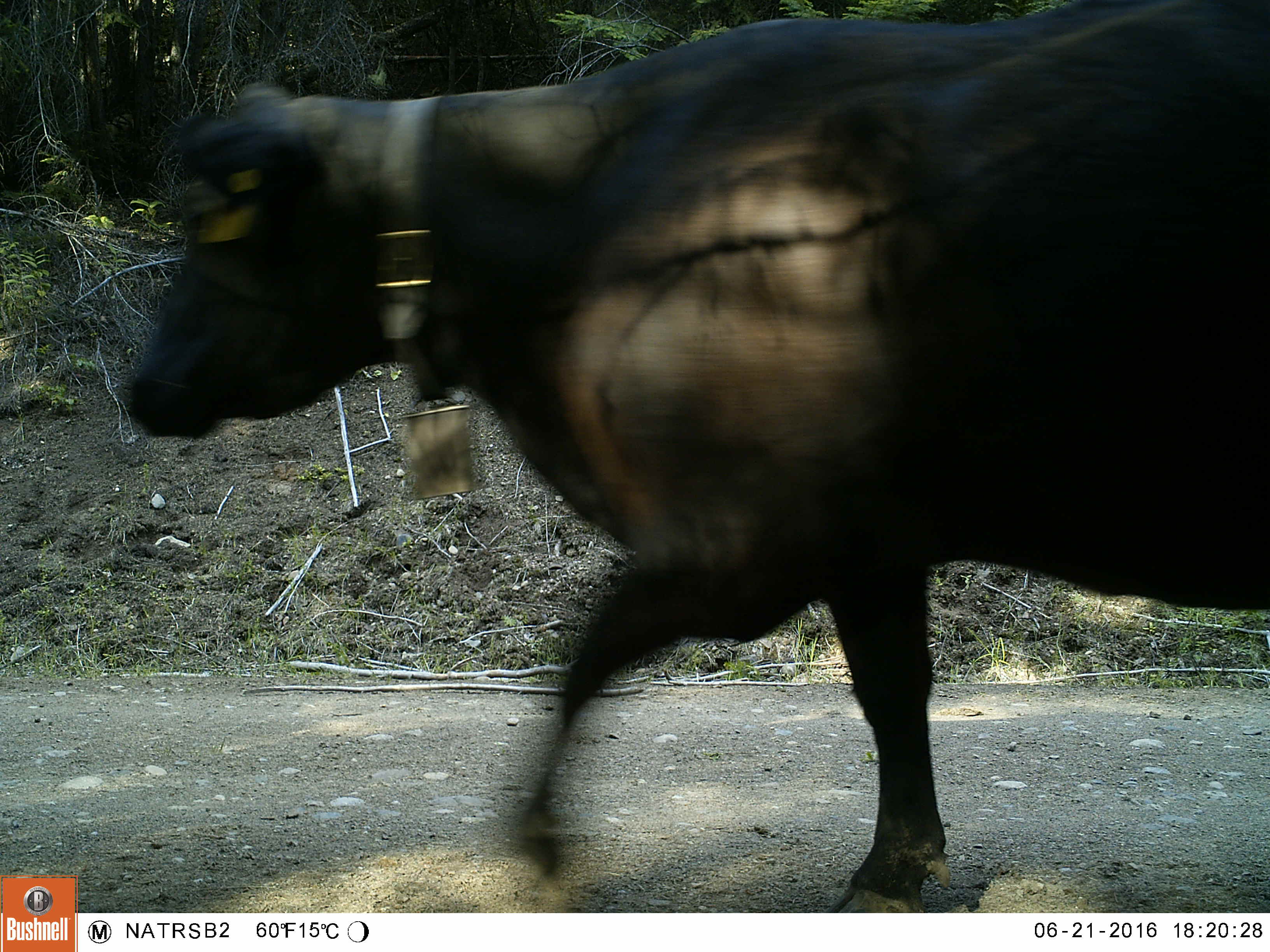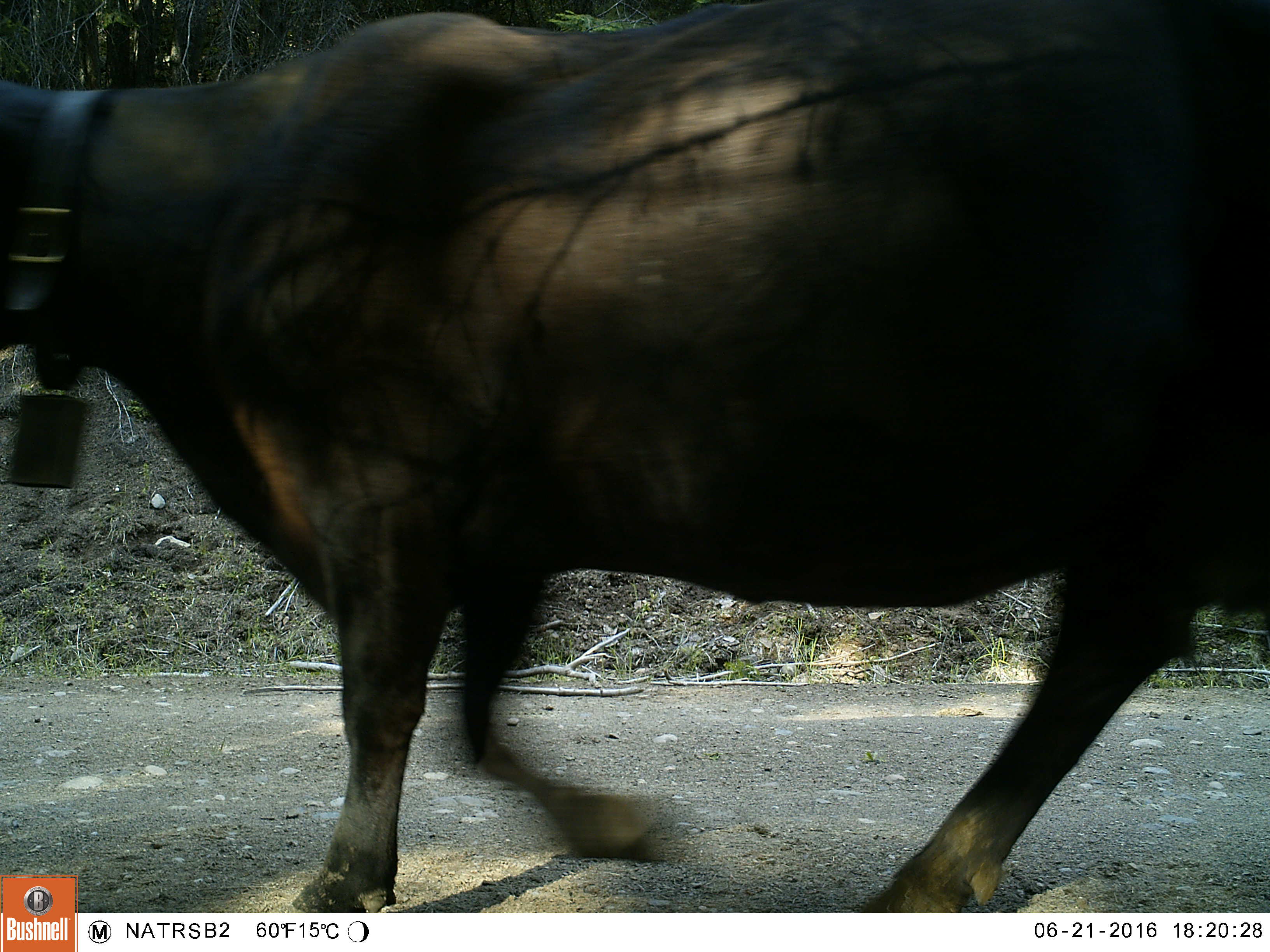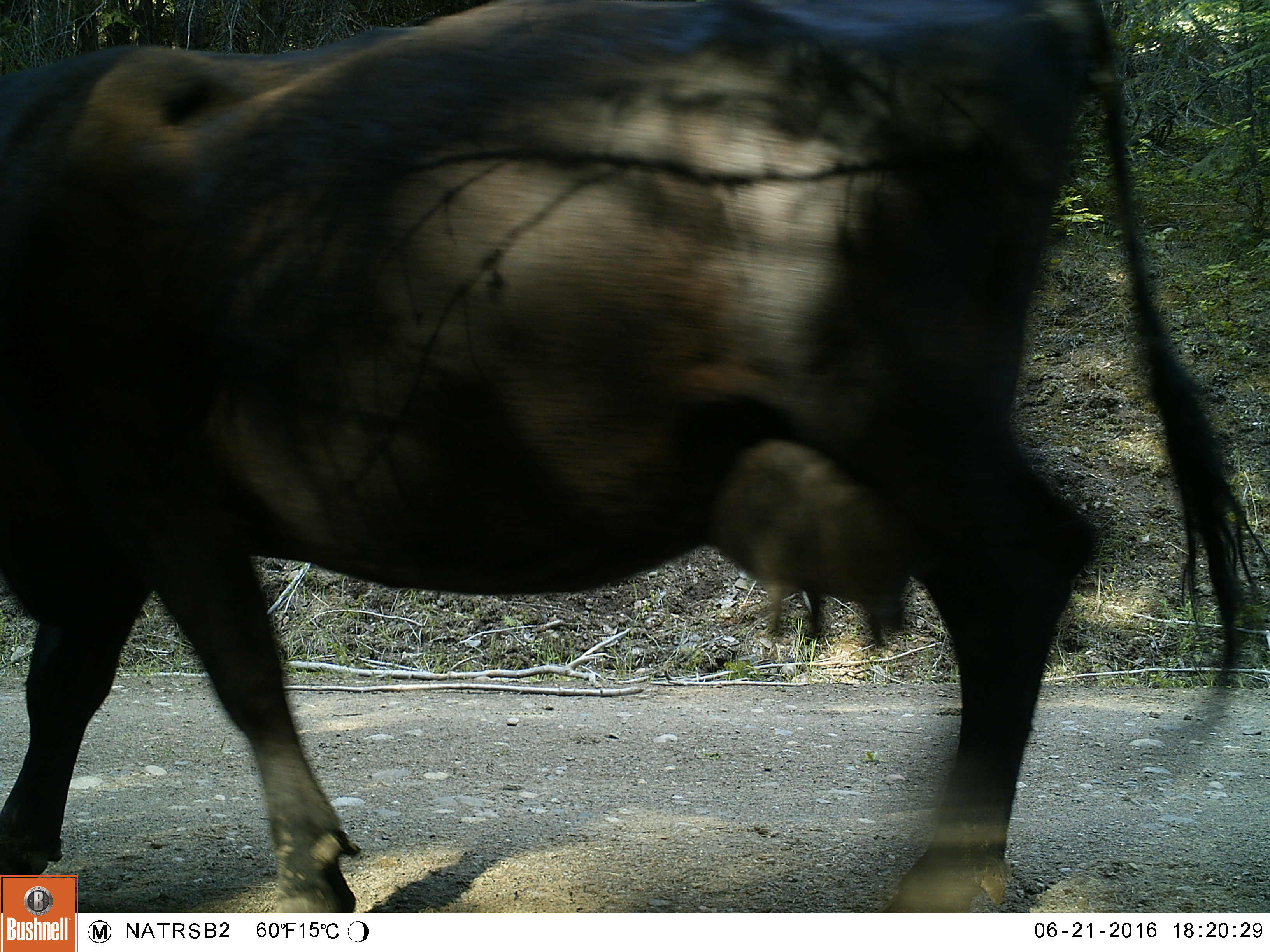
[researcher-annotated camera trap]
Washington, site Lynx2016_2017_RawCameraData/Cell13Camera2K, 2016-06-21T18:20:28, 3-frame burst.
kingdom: Animalia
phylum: Chordata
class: Mammalia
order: Artiodactyla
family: Bovidae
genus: Bos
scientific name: Bos taurus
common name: domestic cattle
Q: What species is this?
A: Domestic cattle (Bos taurus).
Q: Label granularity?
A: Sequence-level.